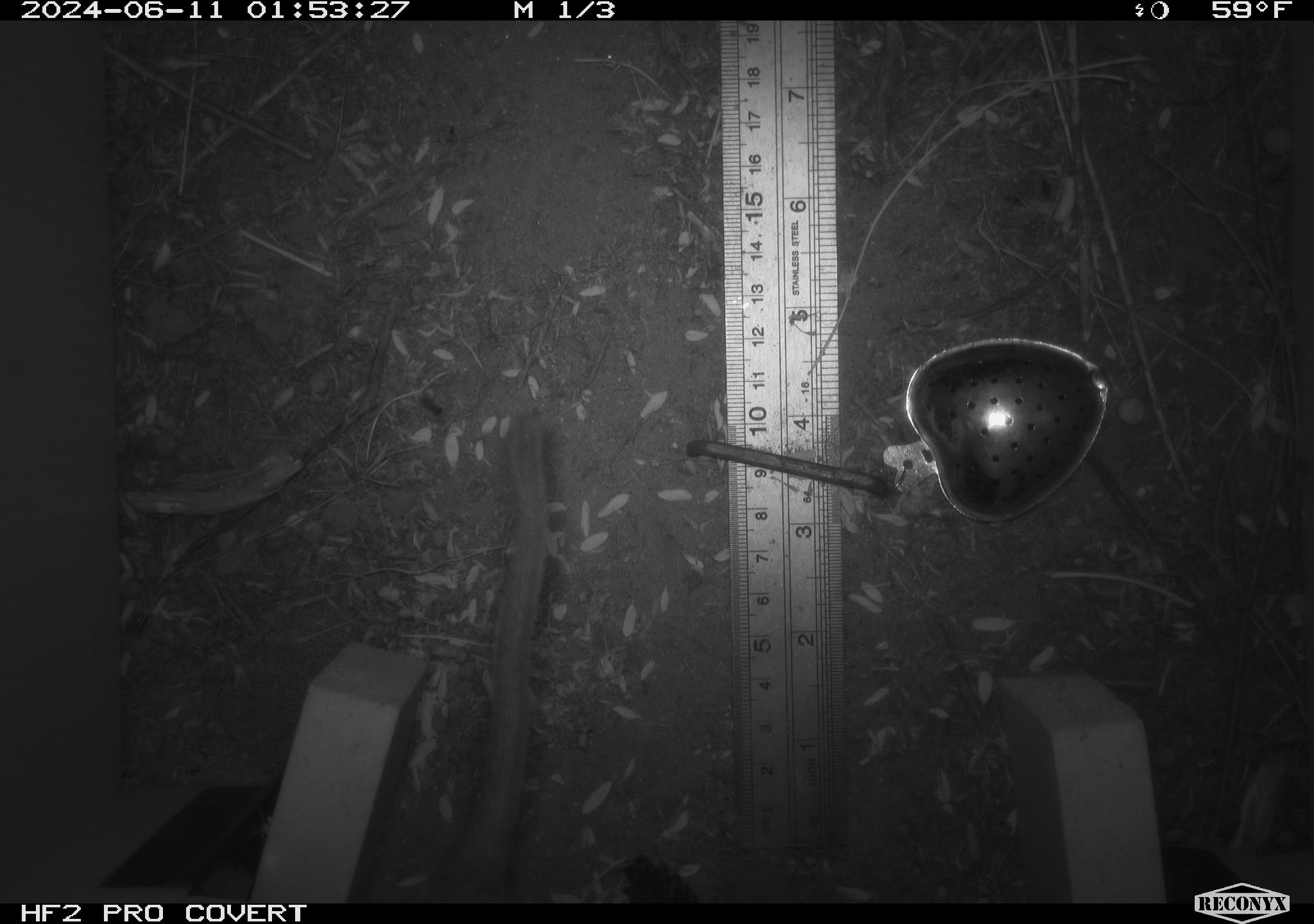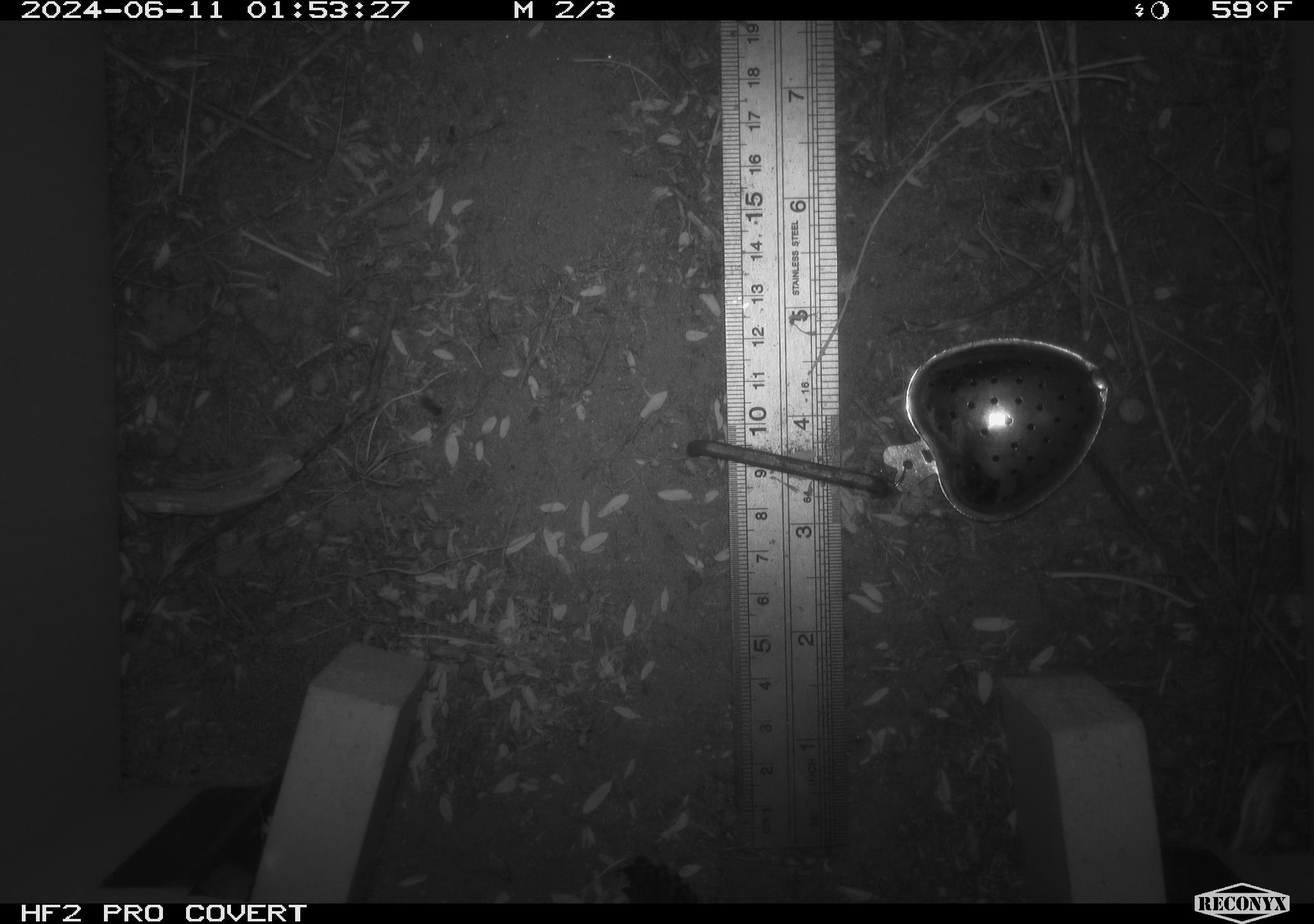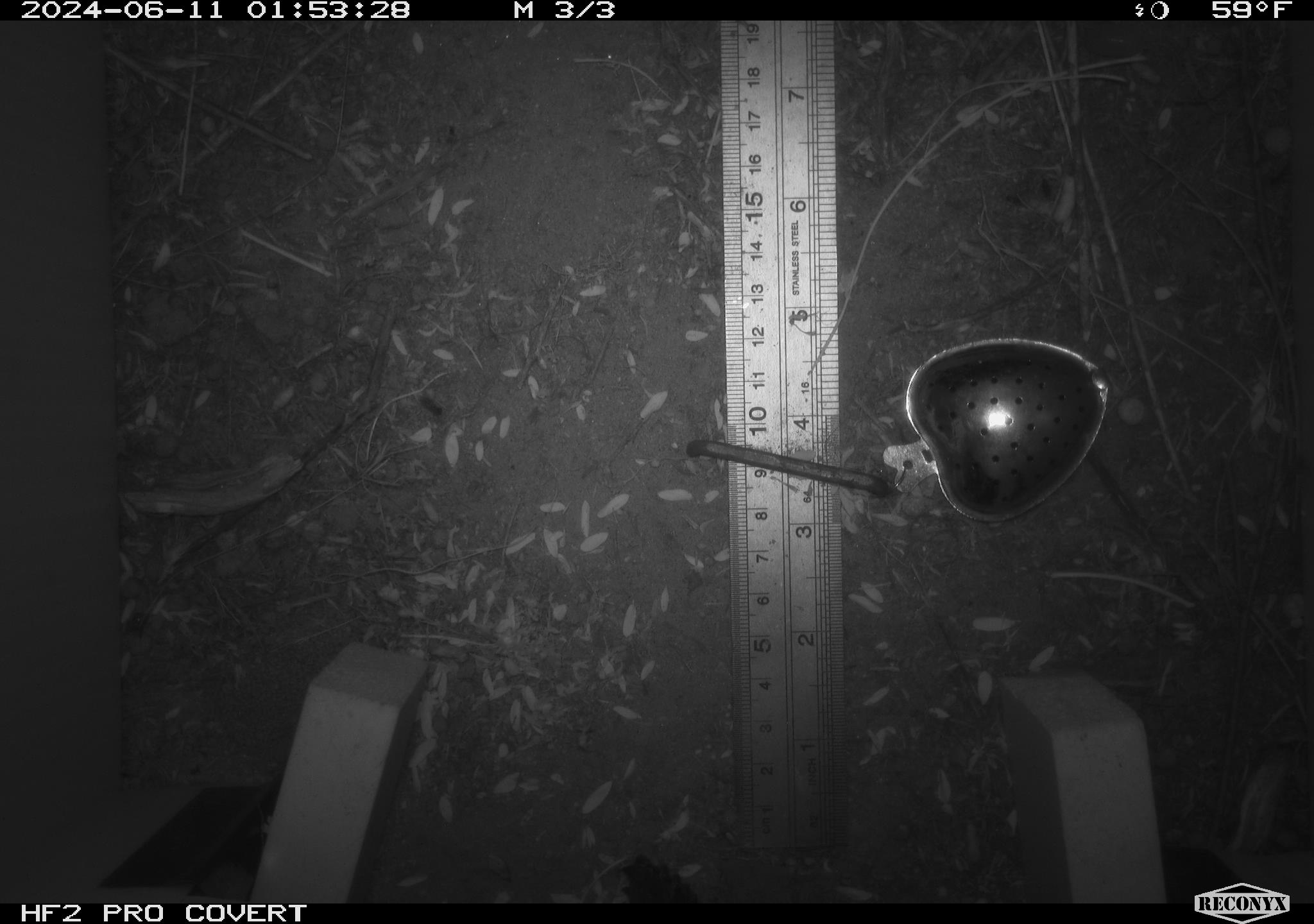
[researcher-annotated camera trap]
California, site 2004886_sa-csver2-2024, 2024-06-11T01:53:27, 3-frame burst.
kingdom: Animalia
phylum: Chordata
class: Mammalia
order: Rodentia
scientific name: Rodentia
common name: rodent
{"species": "rodent (Rodentia)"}